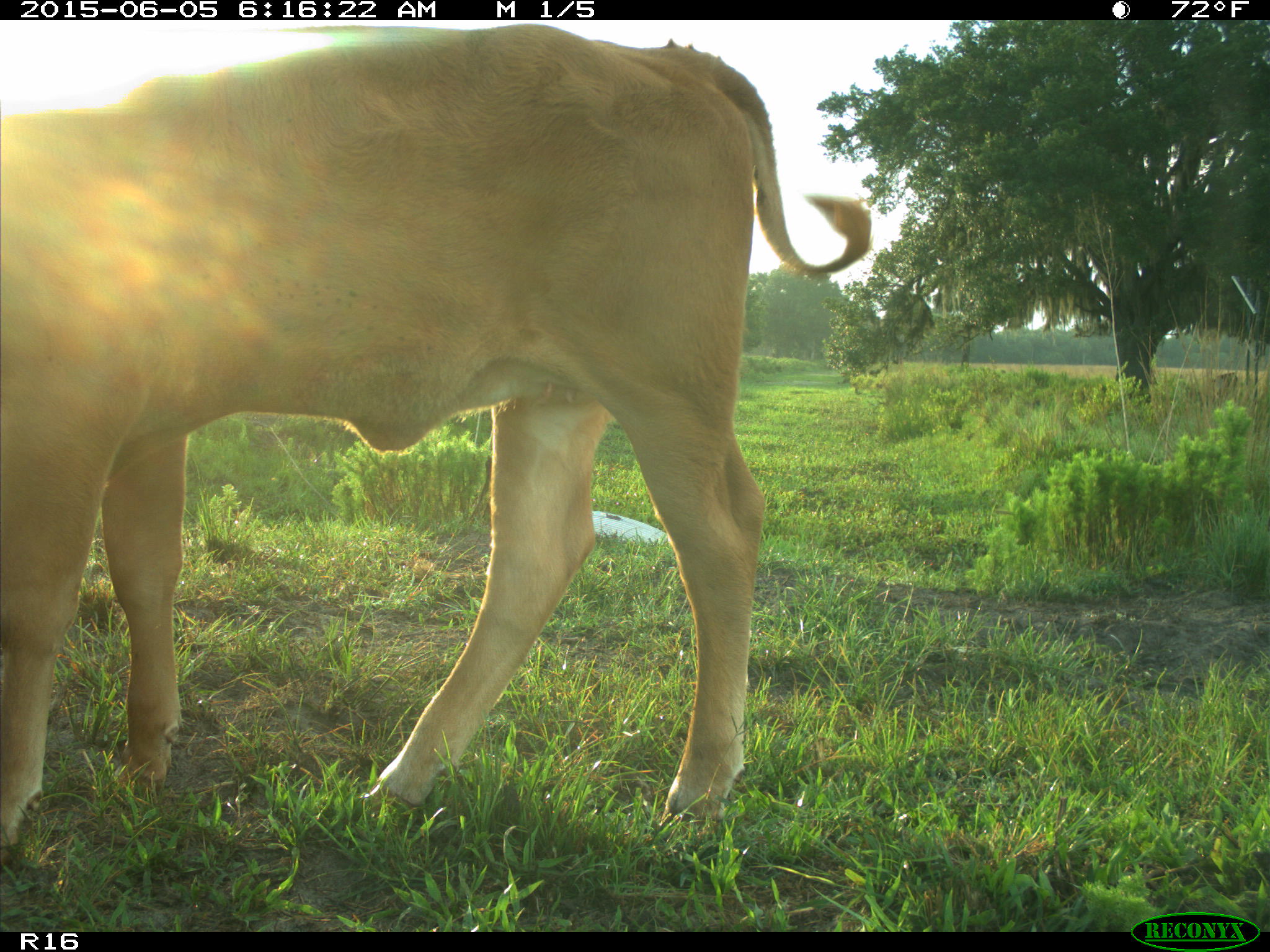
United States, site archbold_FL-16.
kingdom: Animalia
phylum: Chordata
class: Mammalia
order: Artiodactyla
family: Bovidae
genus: Bos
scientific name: Bos taurus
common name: domestic cow